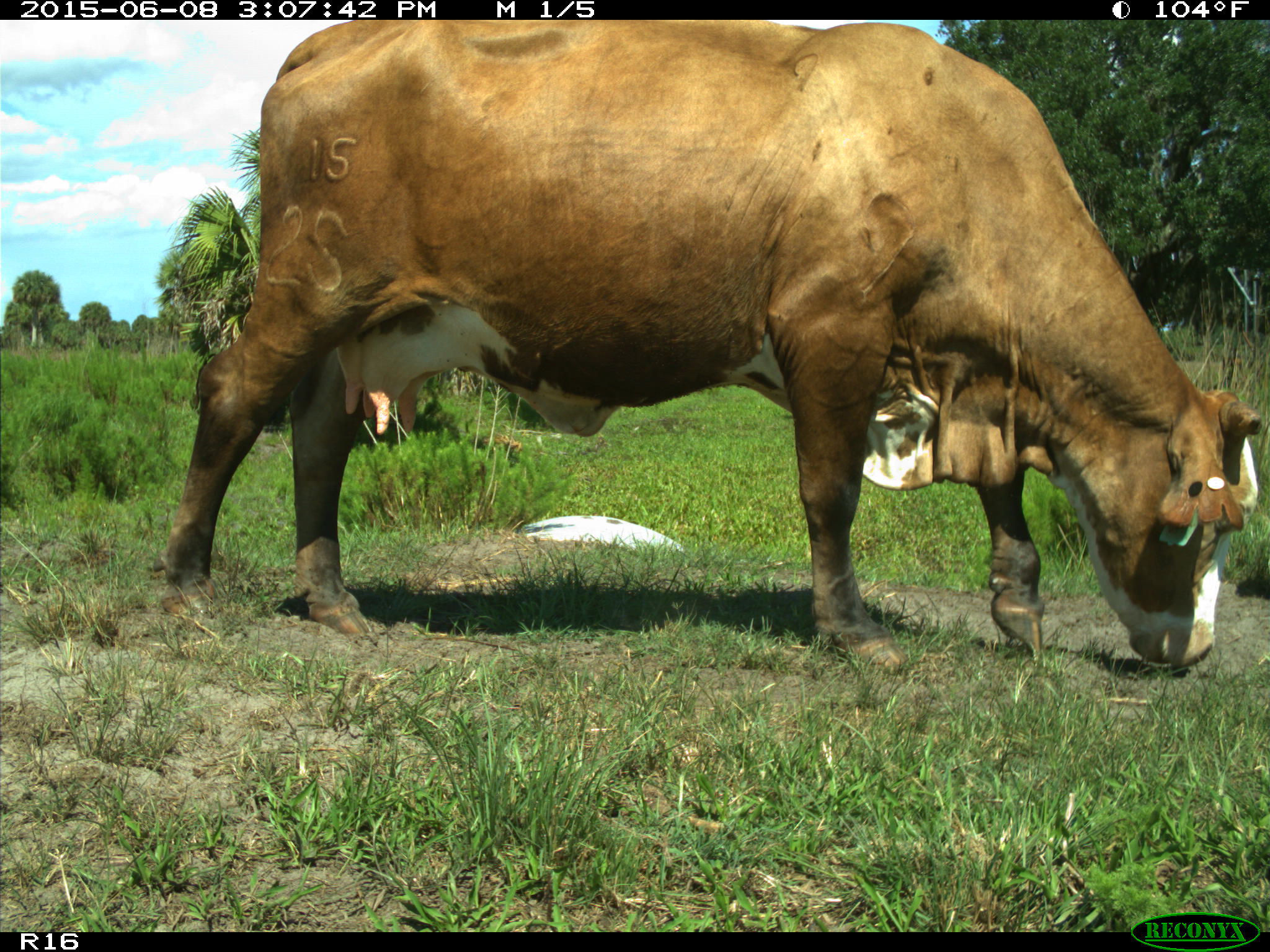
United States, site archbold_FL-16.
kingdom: Animalia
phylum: Chordata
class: Mammalia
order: Artiodactyla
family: Bovidae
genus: Bos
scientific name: Bos taurus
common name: domestic cow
Bos taurus (domestic cow).